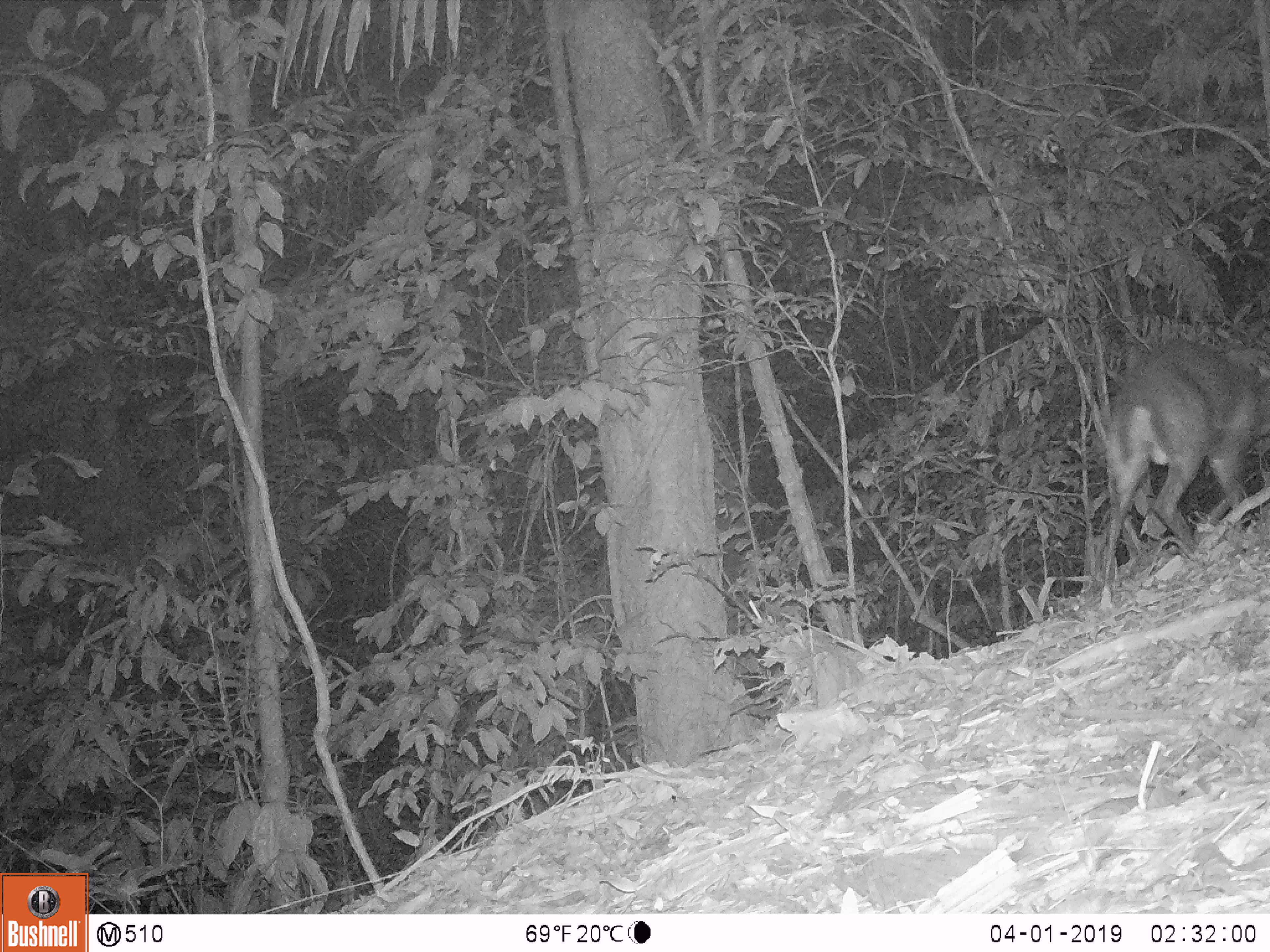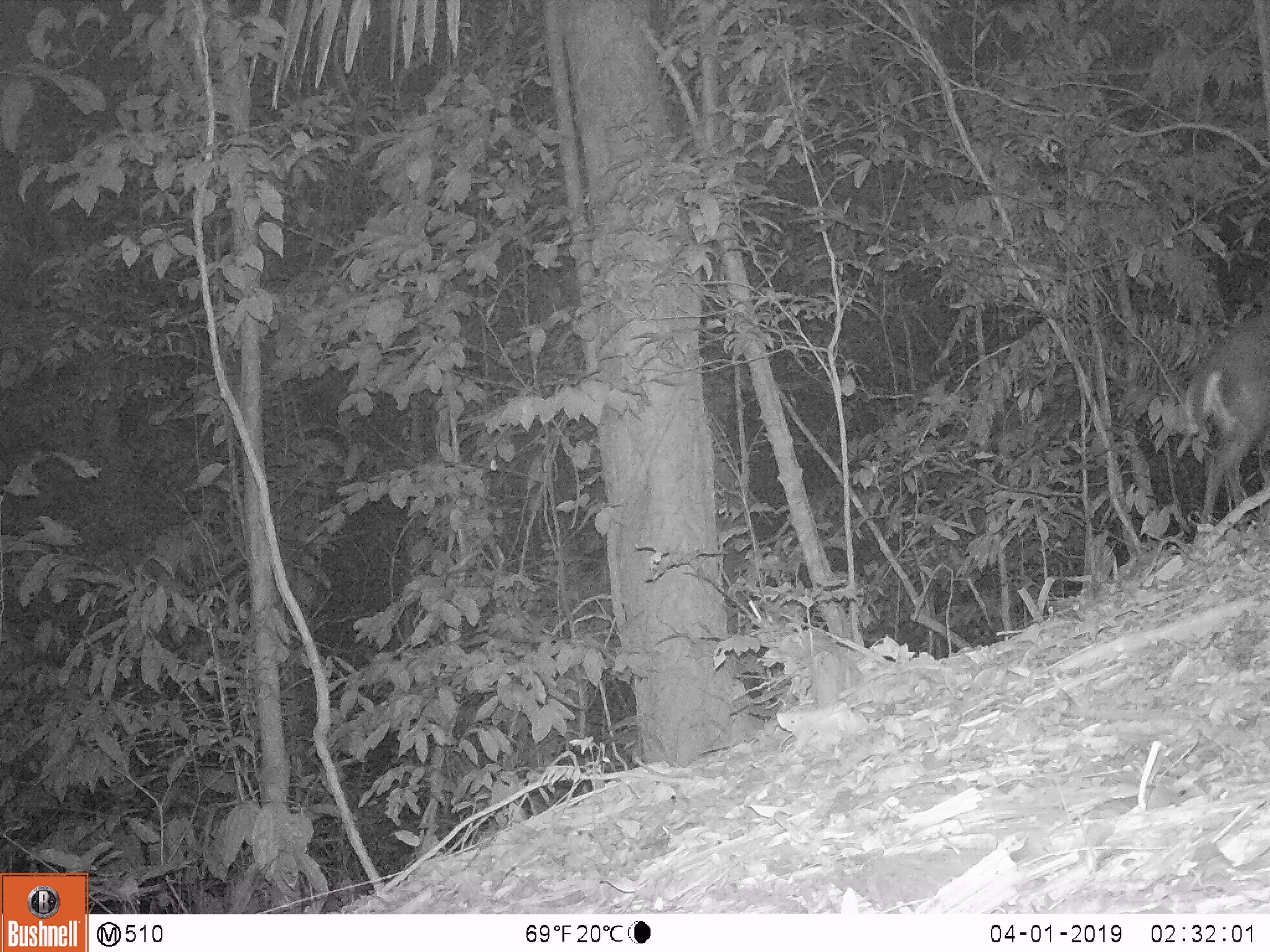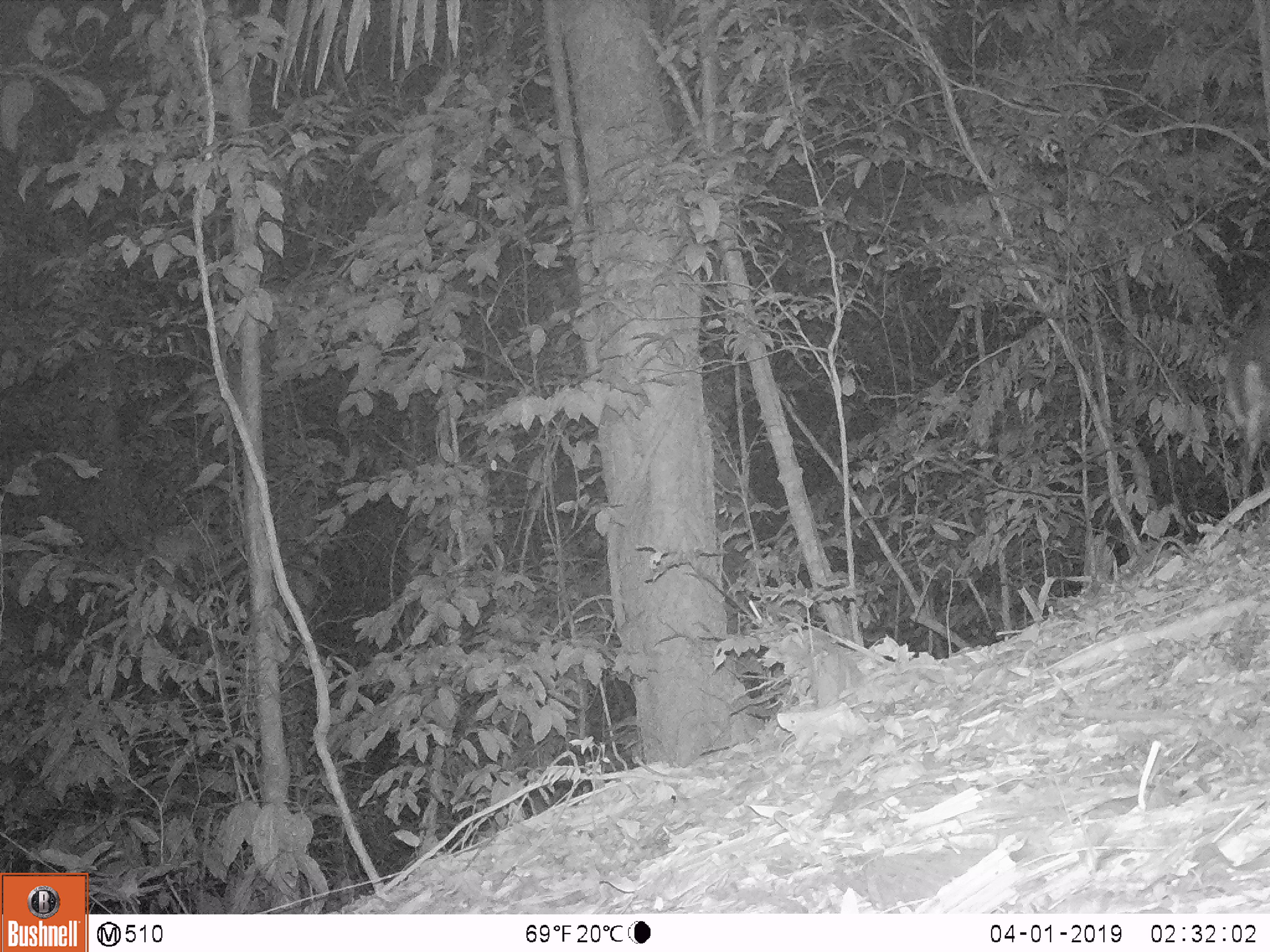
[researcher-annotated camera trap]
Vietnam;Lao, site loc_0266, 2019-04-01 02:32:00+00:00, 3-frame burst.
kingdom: Animalia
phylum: Chordata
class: Mammalia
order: Artiodactyla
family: Cervidae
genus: Muntiacus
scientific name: Muntiacus rooseveltorum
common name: roosevelt's muntjac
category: roosevelts muntjac group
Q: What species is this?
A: Roosevelts muntjac group (roosevelt's muntjac) (Muntiacus rooseveltorum).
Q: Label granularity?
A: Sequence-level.